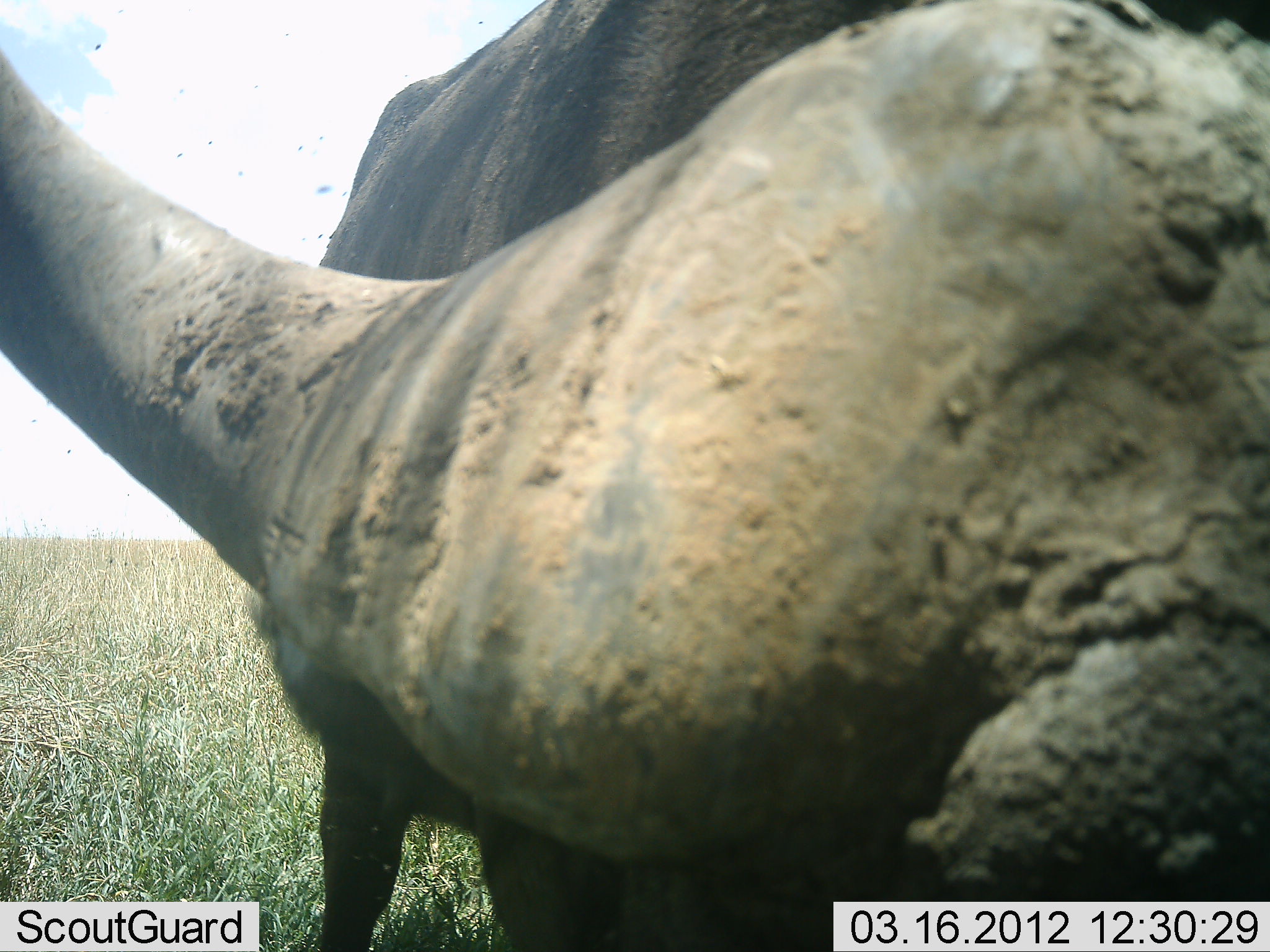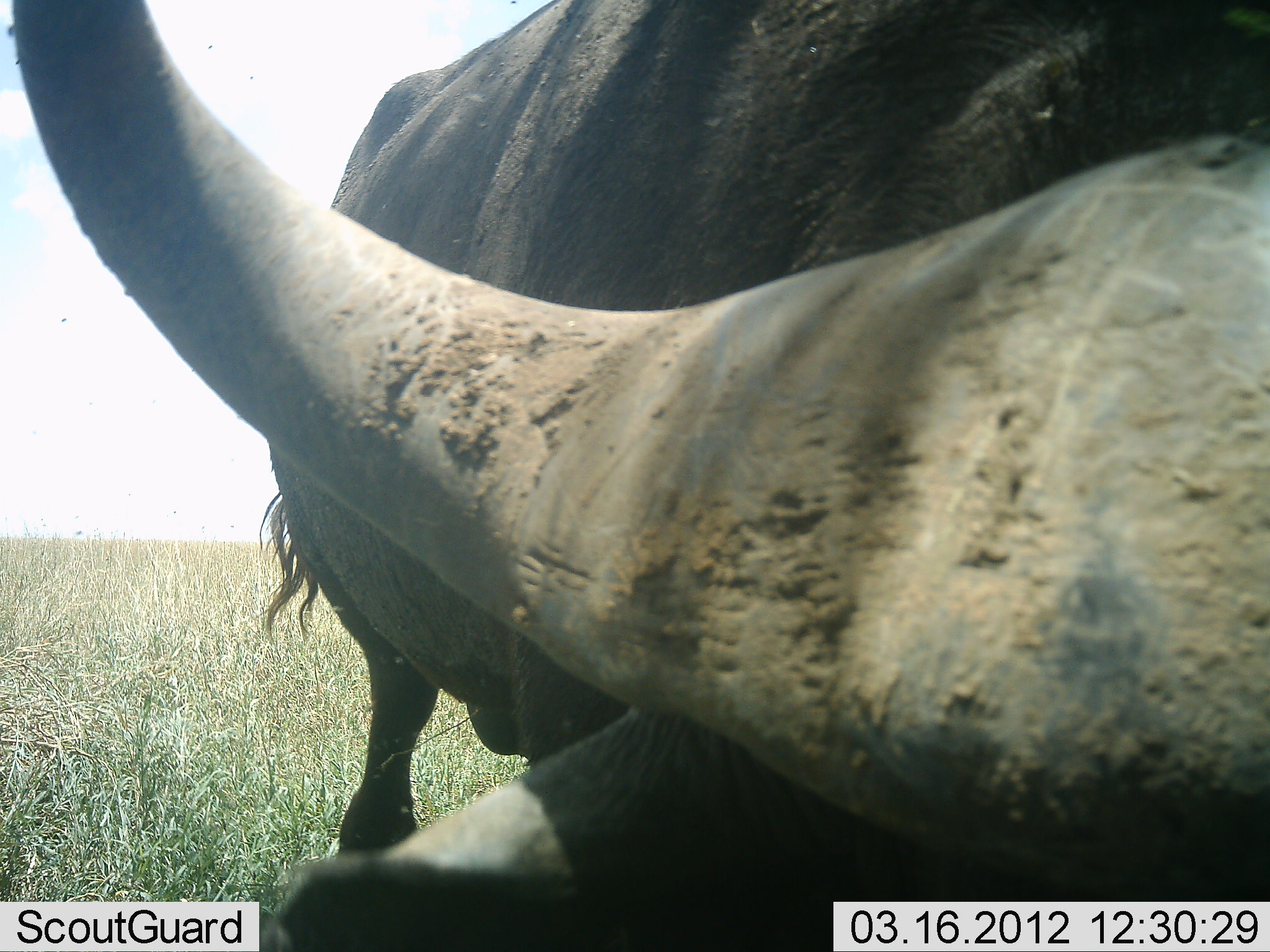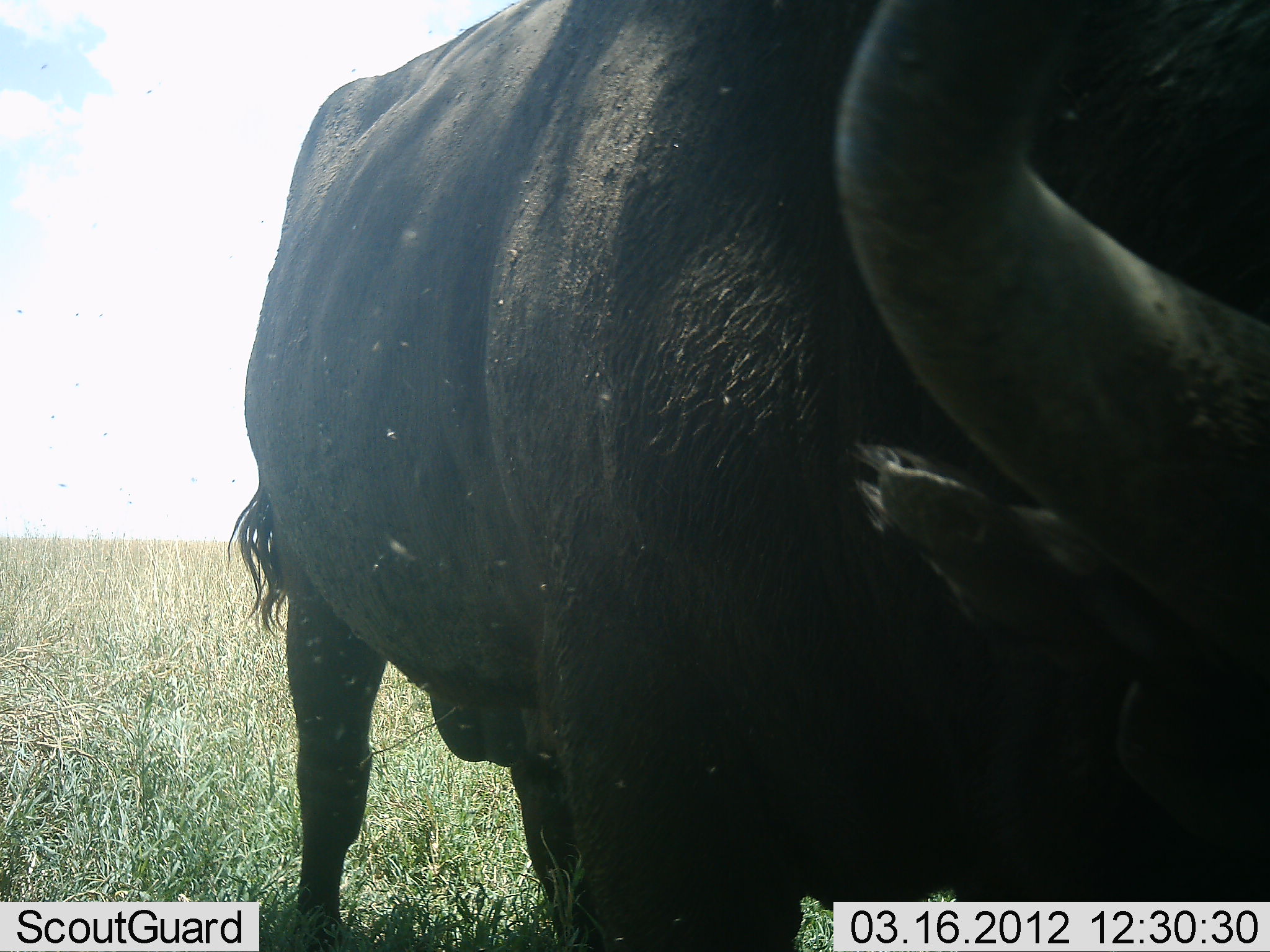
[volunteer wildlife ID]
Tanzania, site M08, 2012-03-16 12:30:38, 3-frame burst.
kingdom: Animalia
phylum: Chordata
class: Mammalia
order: Artiodactyla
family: Bovidae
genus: Syncerus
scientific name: Syncerus caffer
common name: cape buffalo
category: buffalo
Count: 1.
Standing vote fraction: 64%.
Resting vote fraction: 0%.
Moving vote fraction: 14%.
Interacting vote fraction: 7%.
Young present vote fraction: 0%.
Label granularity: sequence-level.